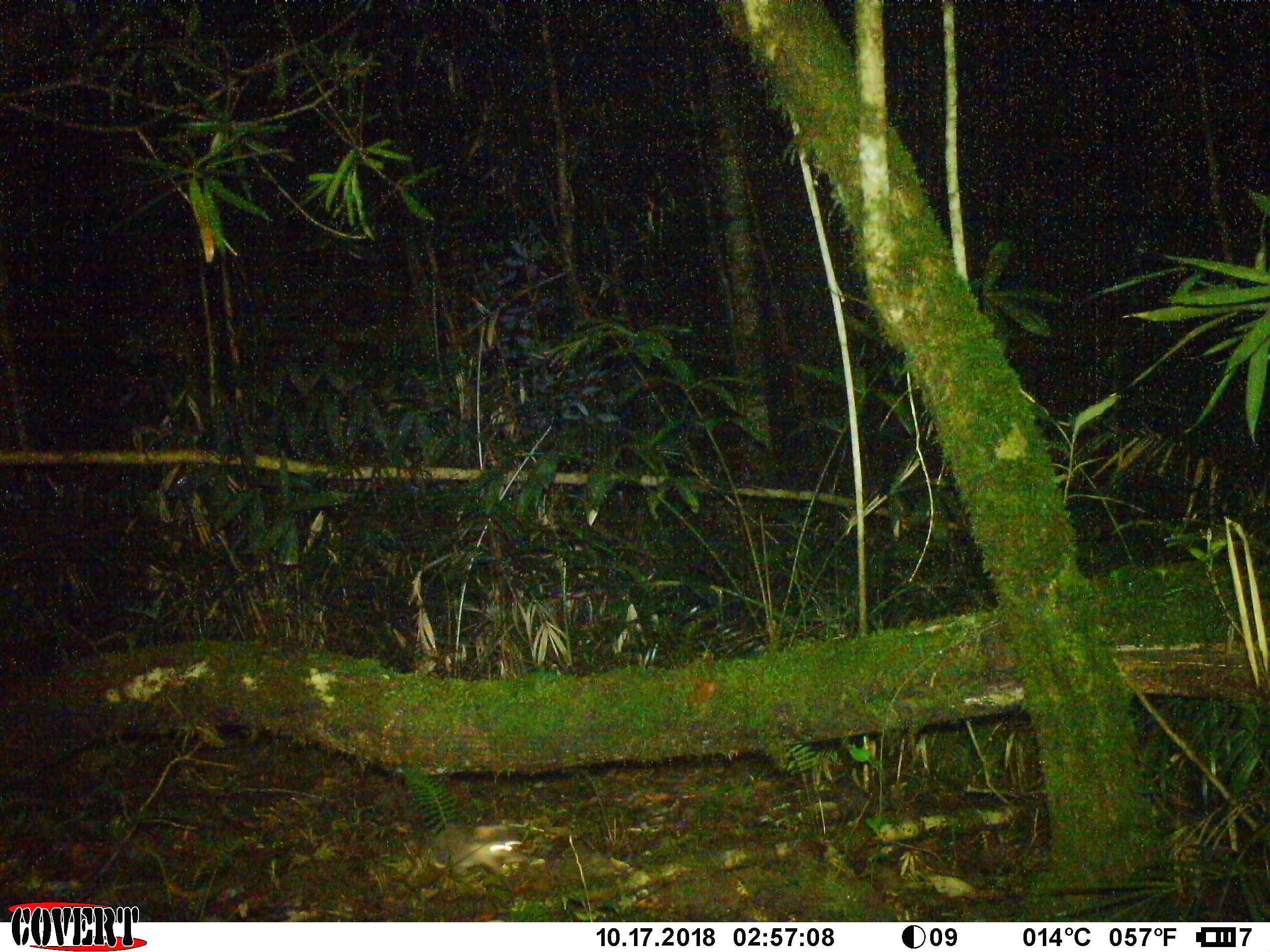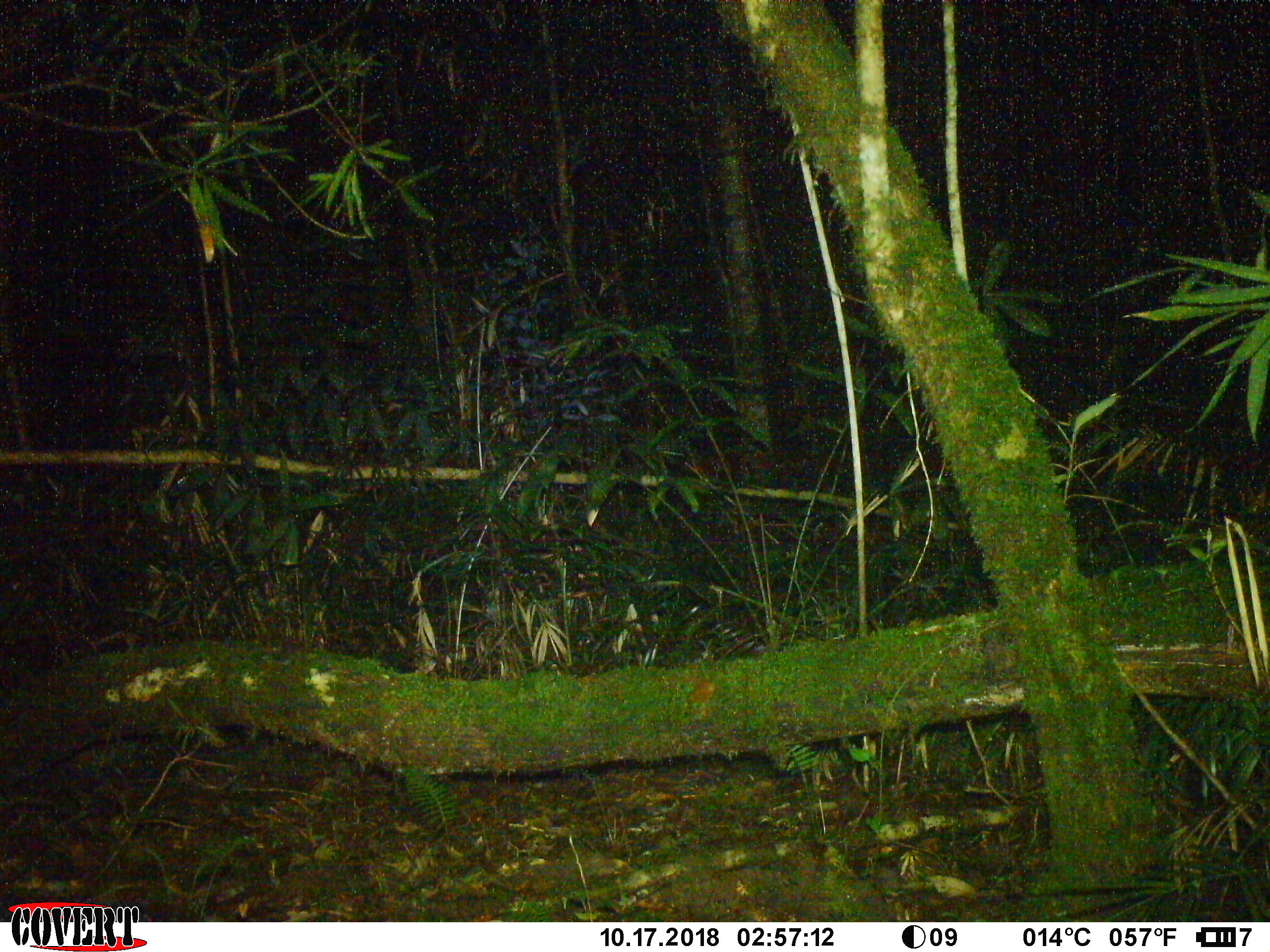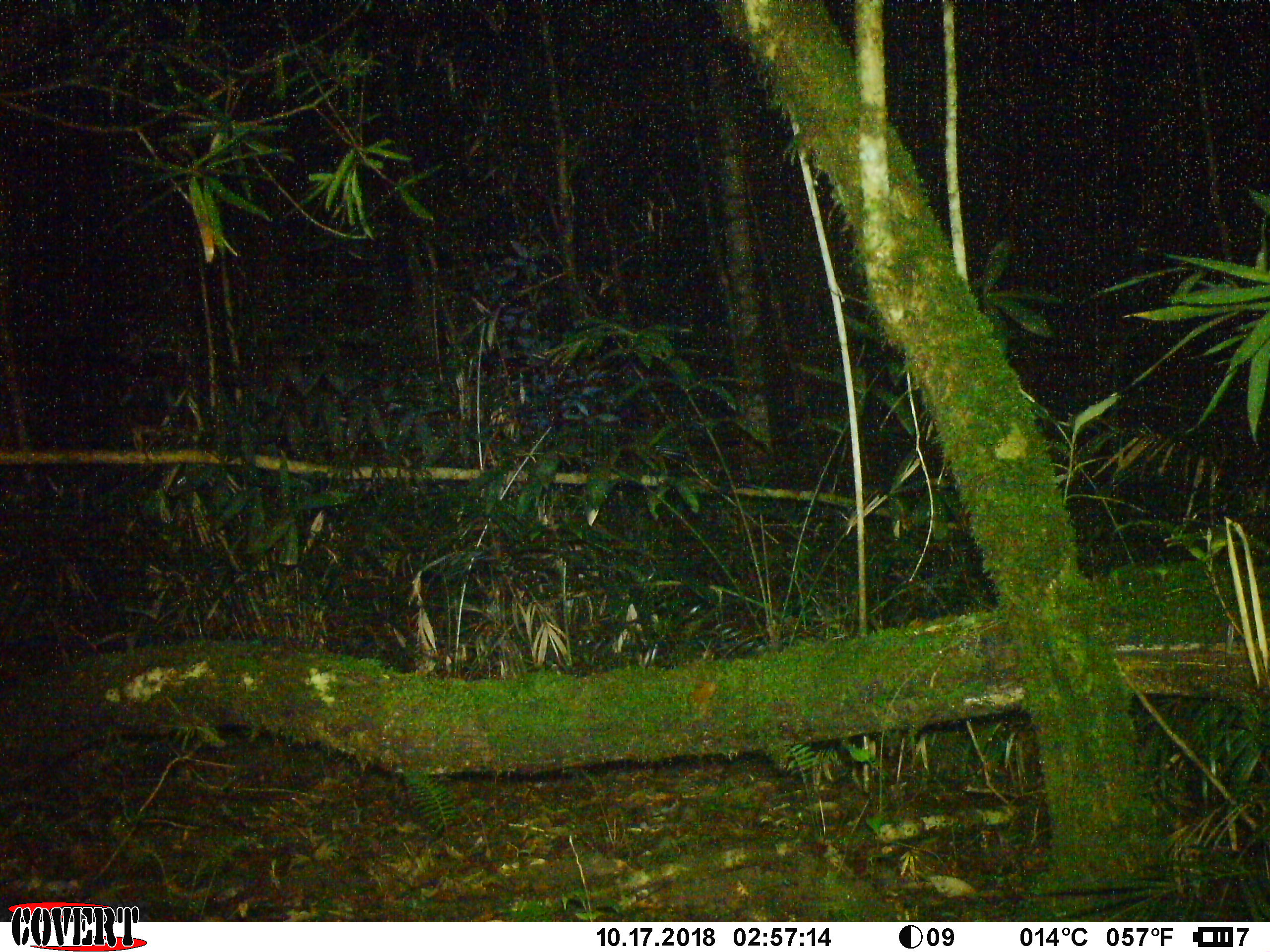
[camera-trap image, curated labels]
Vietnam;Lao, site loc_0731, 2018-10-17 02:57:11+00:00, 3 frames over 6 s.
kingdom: Animalia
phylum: Chordata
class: Mammalia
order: Carnivora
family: Mustelidae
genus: Melogale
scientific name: Melogale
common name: ferret badger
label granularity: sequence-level